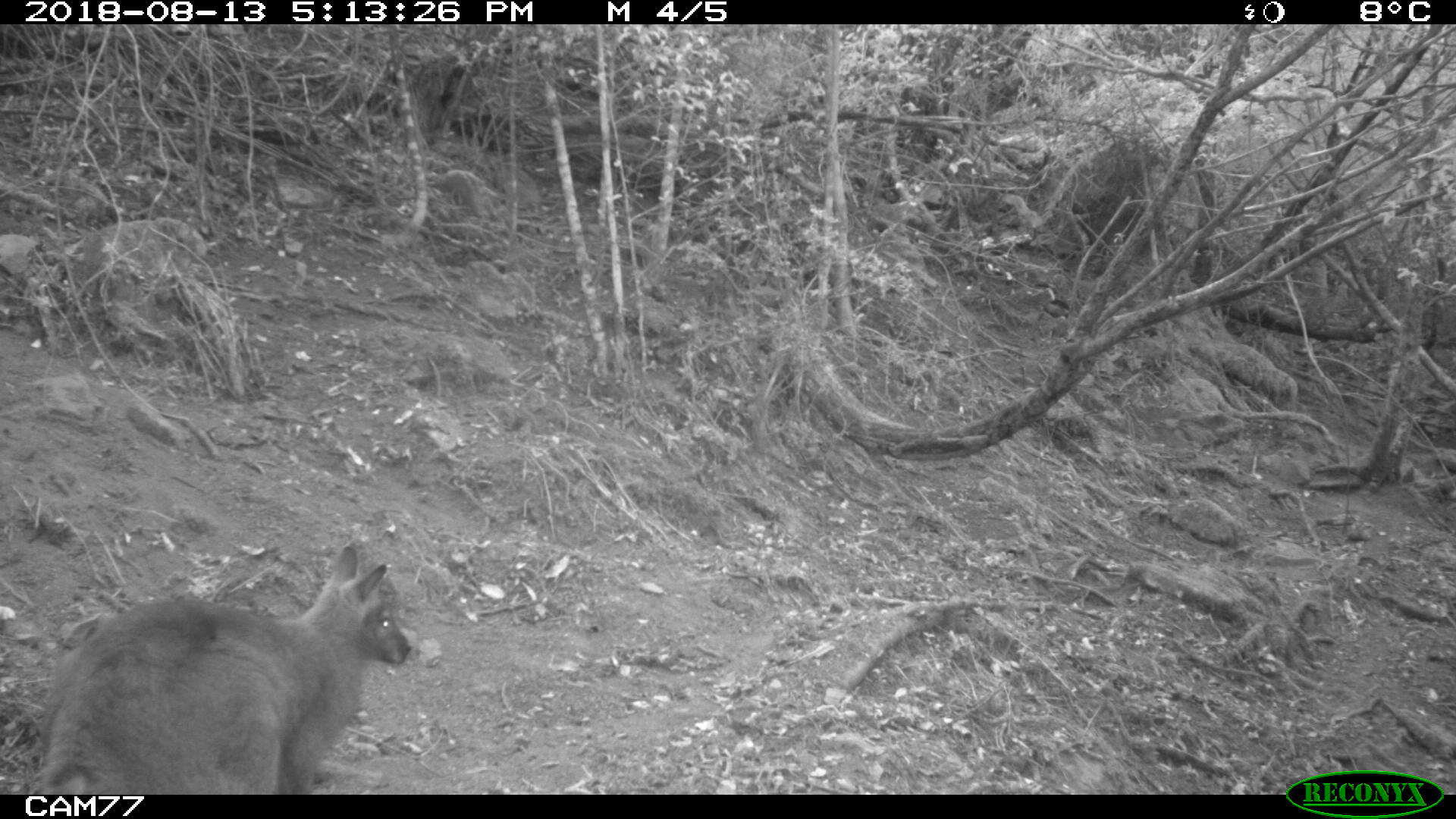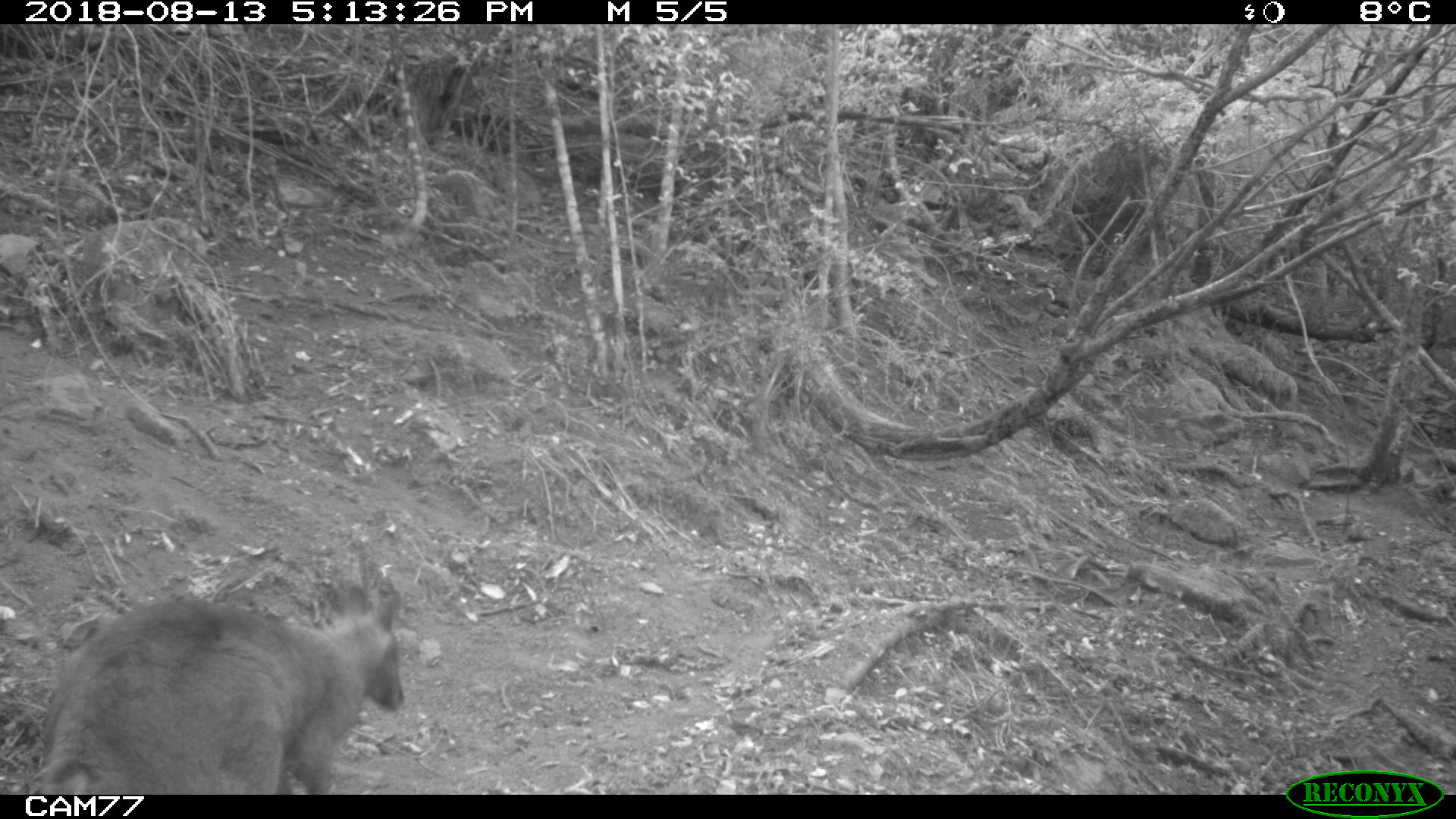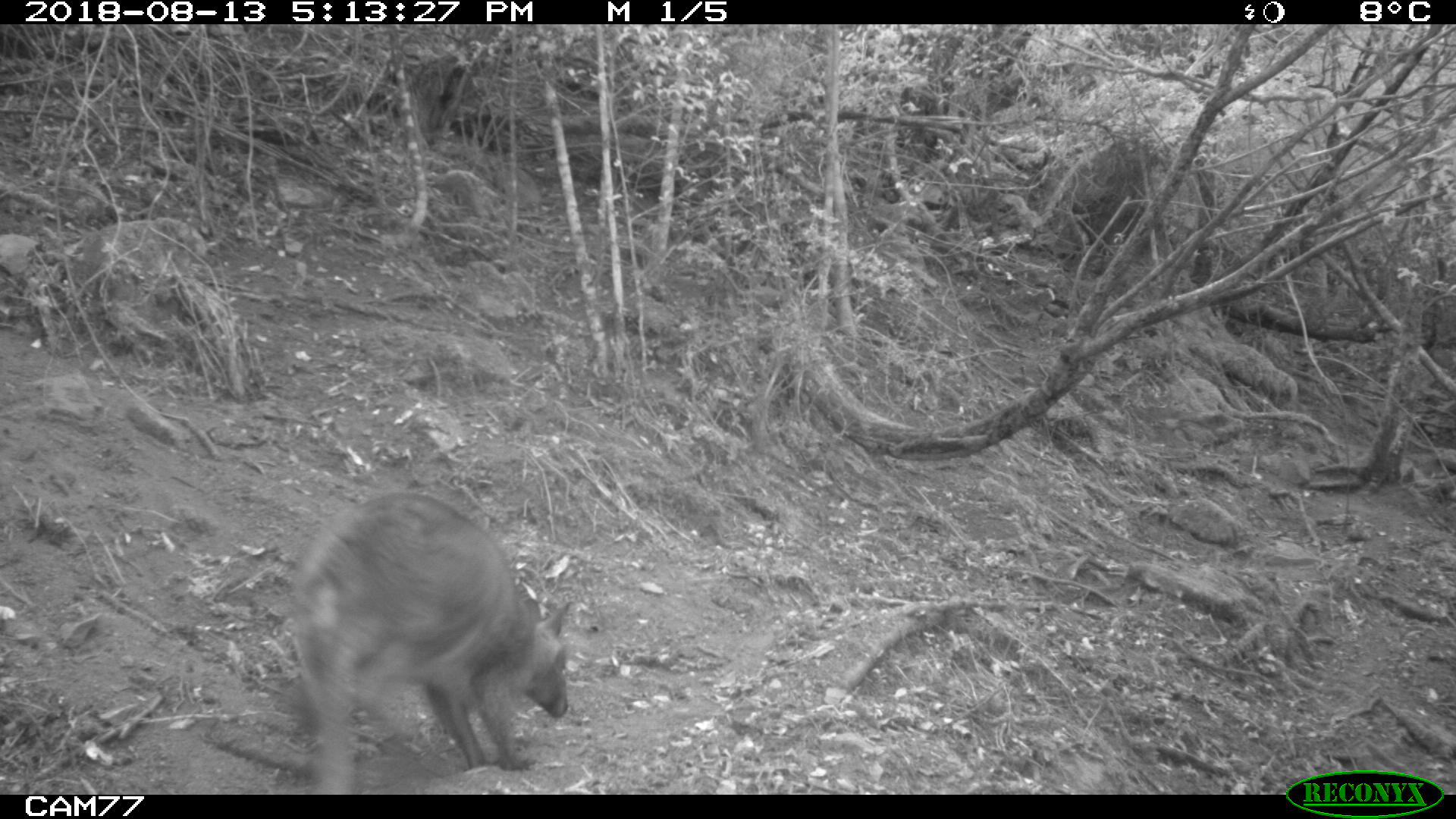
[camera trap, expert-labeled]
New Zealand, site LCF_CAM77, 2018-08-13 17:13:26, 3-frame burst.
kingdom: Animalia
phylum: Chordata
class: Mammalia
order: Diprotodontia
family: Macropodidae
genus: Notamacropus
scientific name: Notamacropus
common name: wallaby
Wallaby (Notamacropus).